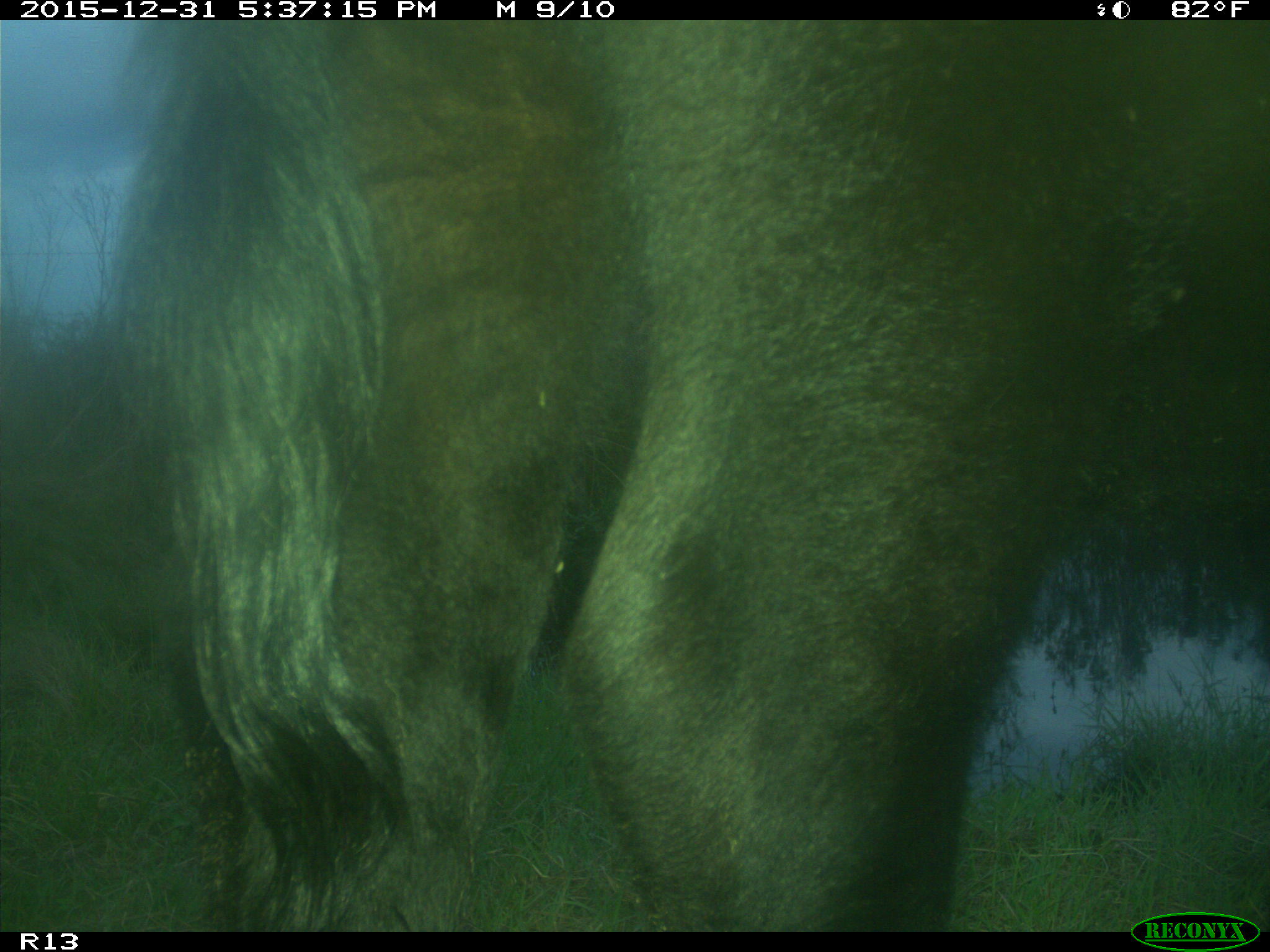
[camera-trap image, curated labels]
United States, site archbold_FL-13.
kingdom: Animalia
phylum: Chordata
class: Mammalia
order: Artiodactyla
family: Bovidae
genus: Bos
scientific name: Bos taurus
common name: domestic cow